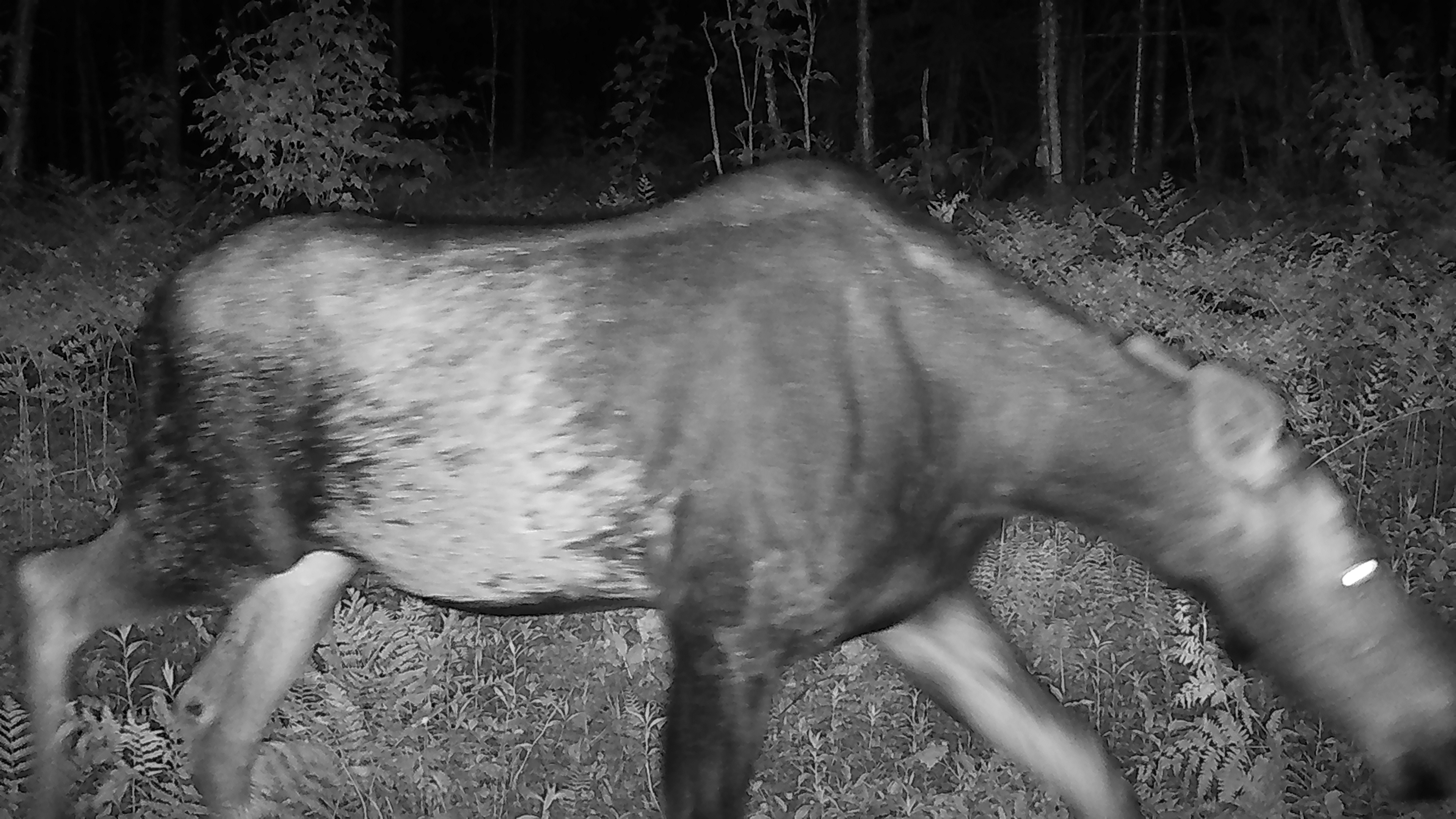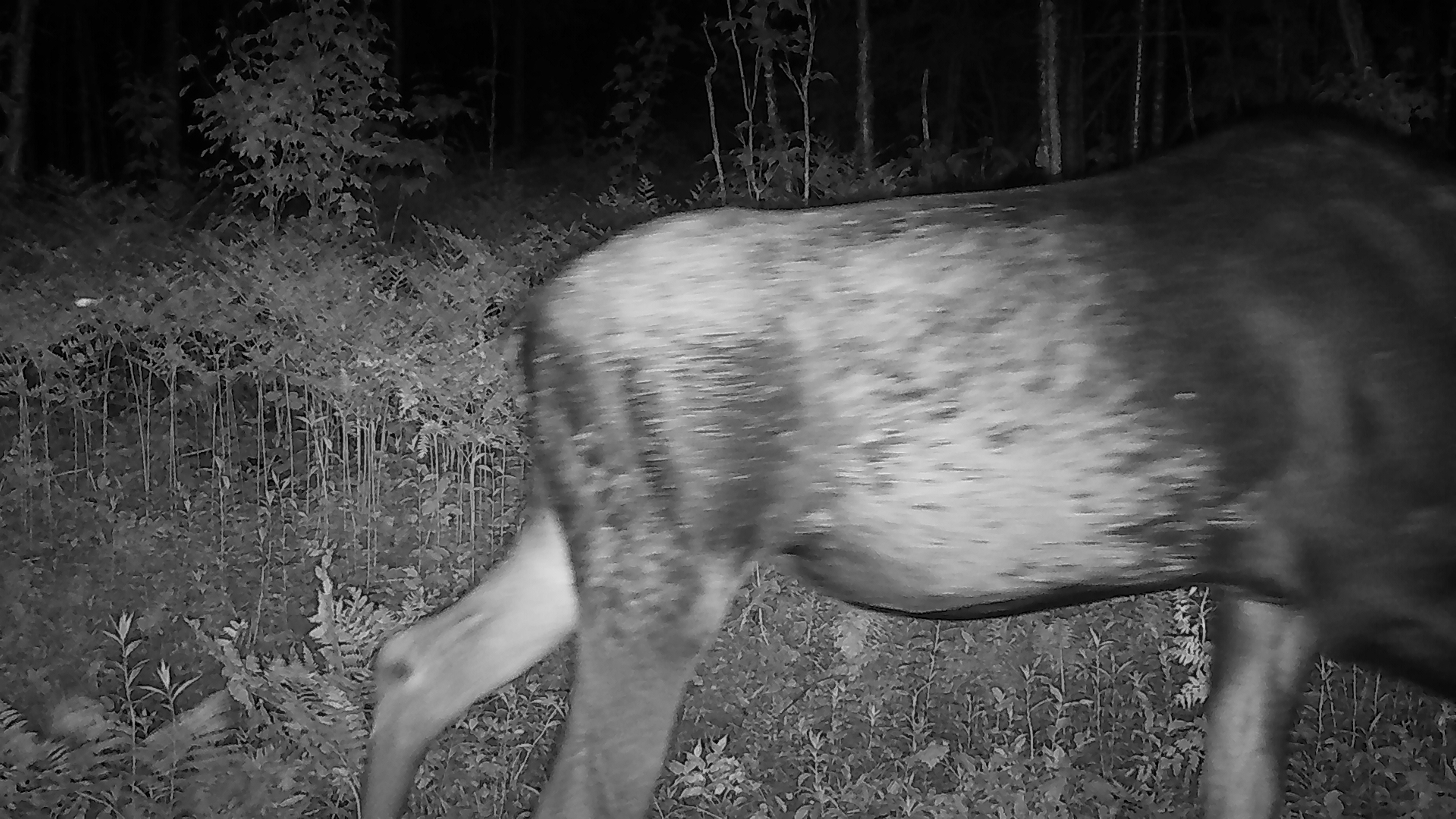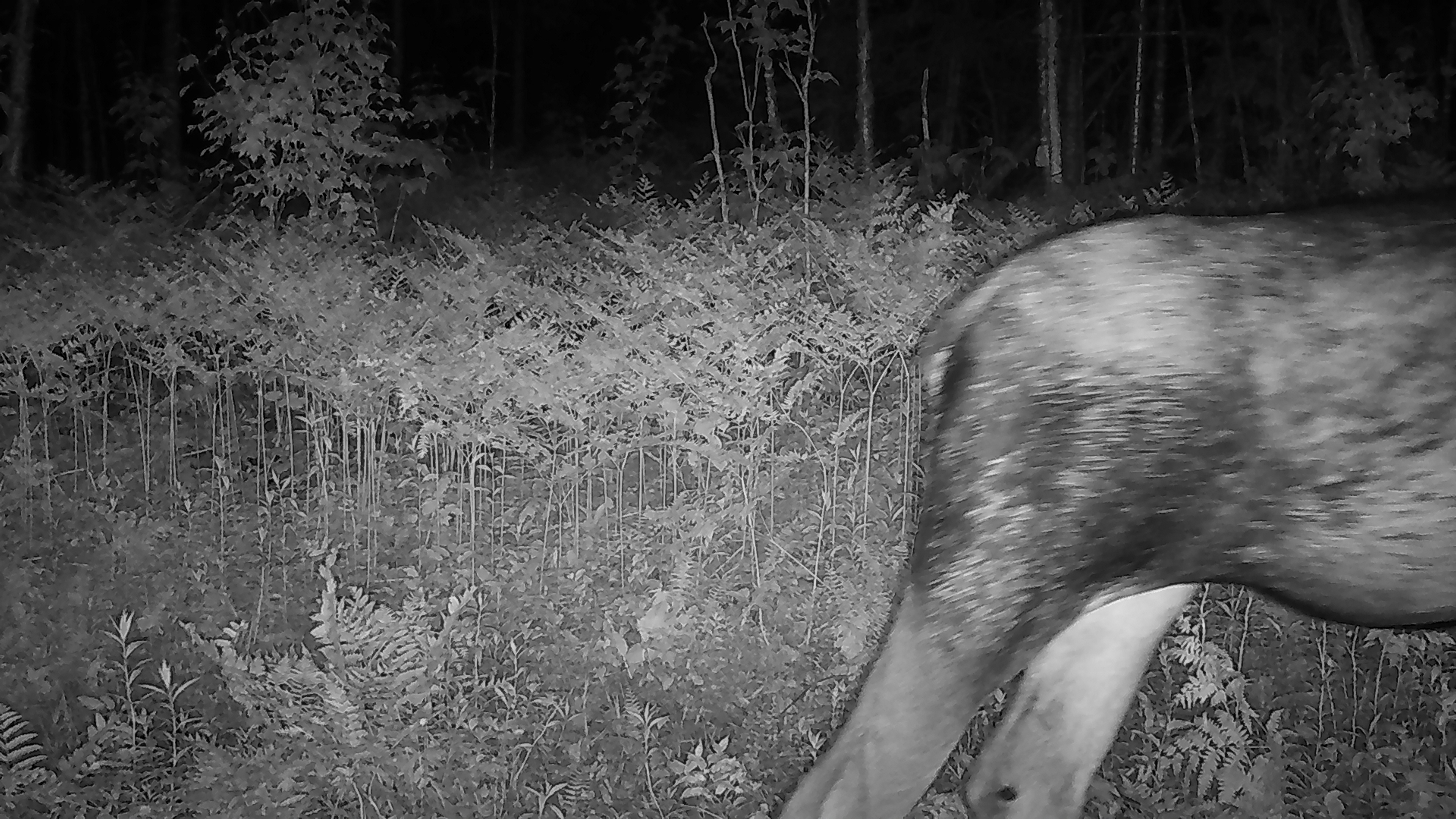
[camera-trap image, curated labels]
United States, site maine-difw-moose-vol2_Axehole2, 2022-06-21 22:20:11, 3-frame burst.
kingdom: Animalia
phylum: Chordata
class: Mammalia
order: Artiodactyla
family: Cervidae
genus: Alces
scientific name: Alces alces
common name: moose